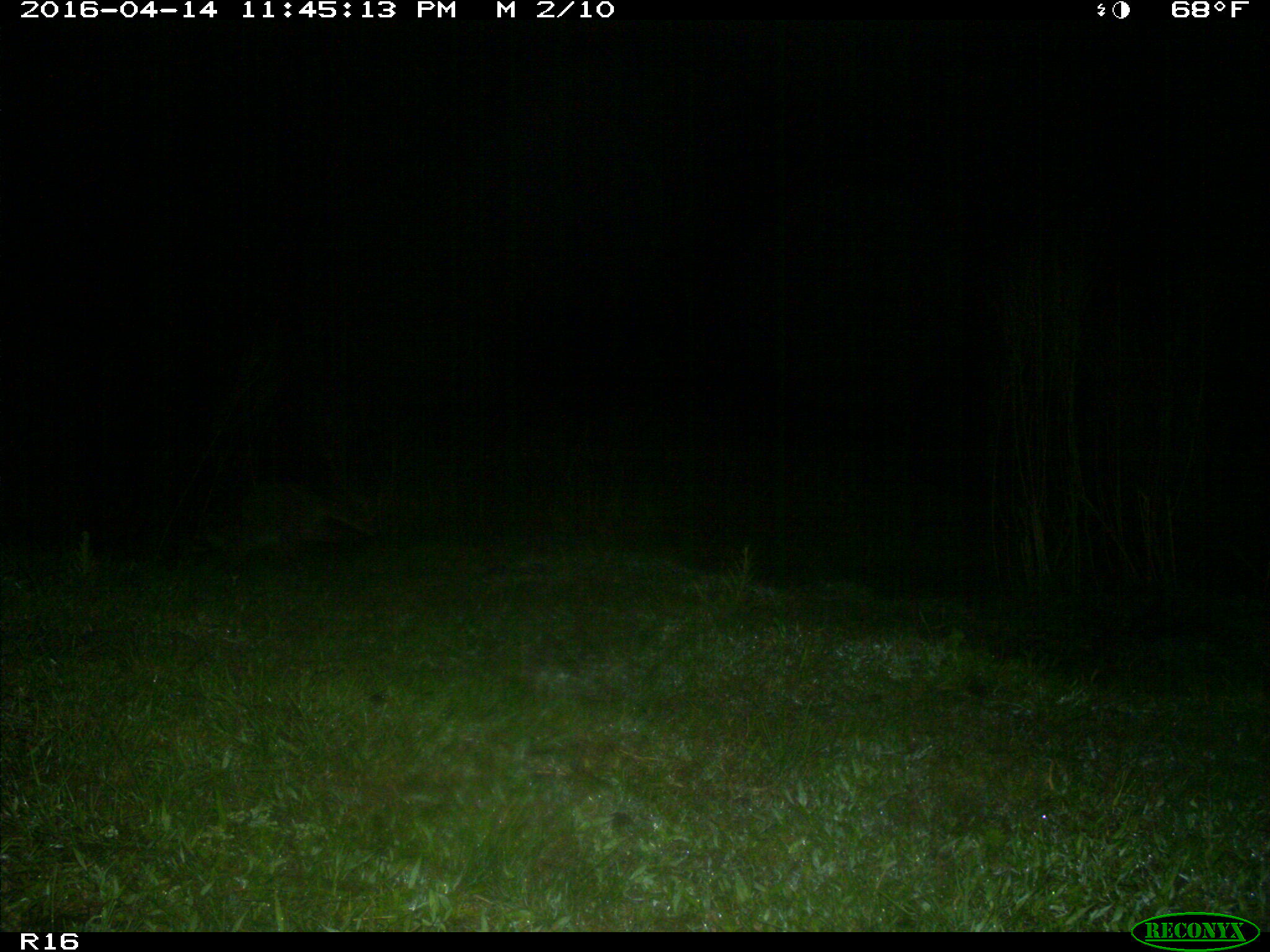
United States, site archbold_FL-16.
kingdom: Animalia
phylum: Chordata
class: Mammalia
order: Carnivora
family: Procyonidae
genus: Procyon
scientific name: Procyon lotor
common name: common raccoon